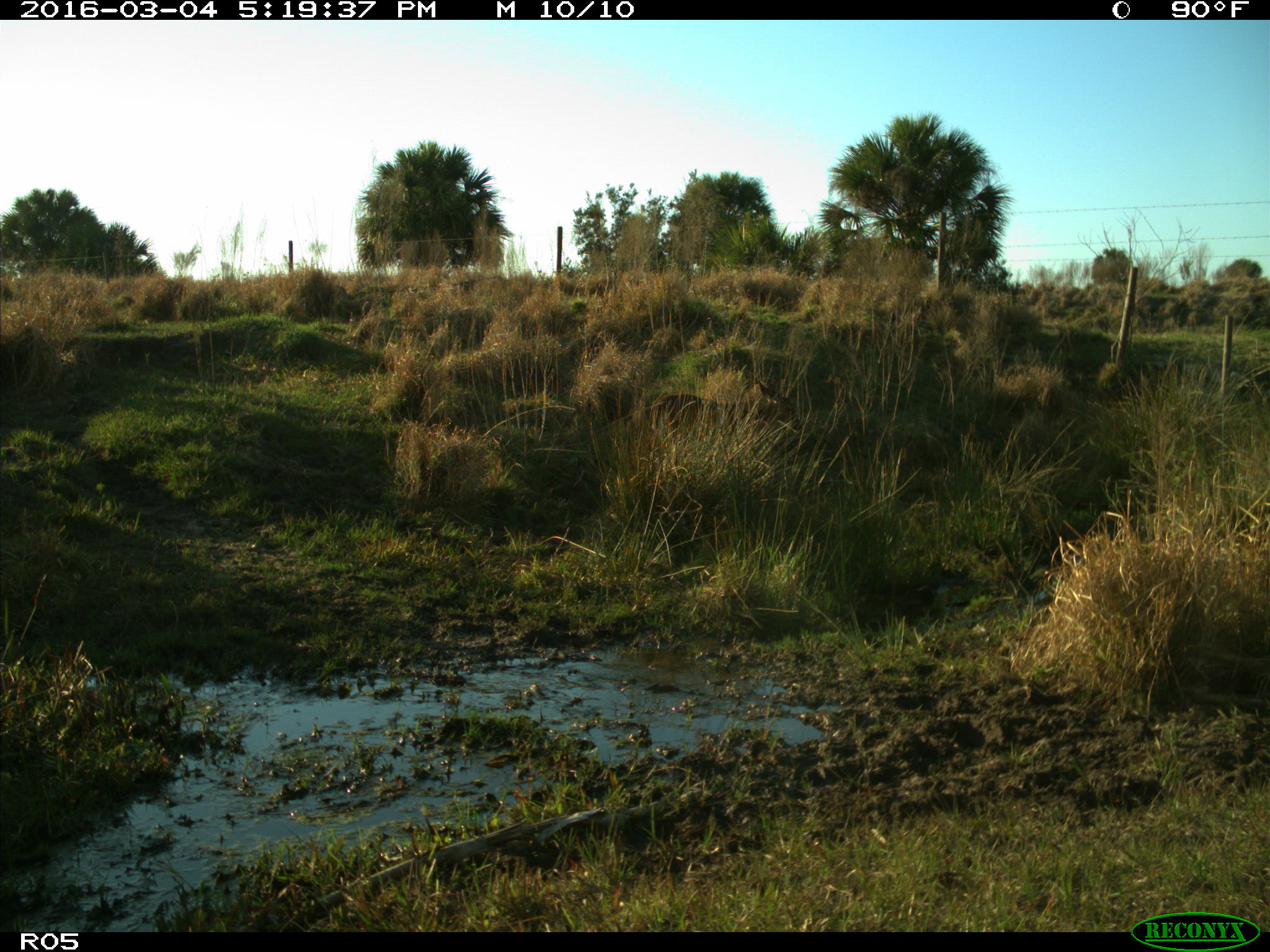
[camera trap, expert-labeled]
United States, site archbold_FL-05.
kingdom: Animalia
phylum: Chordata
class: Mammalia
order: Artiodactyla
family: Cervidae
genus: Odocoileus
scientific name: Odocoileus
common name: deer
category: unidentified deer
Unidentified deer (deer) (Odocoileus).